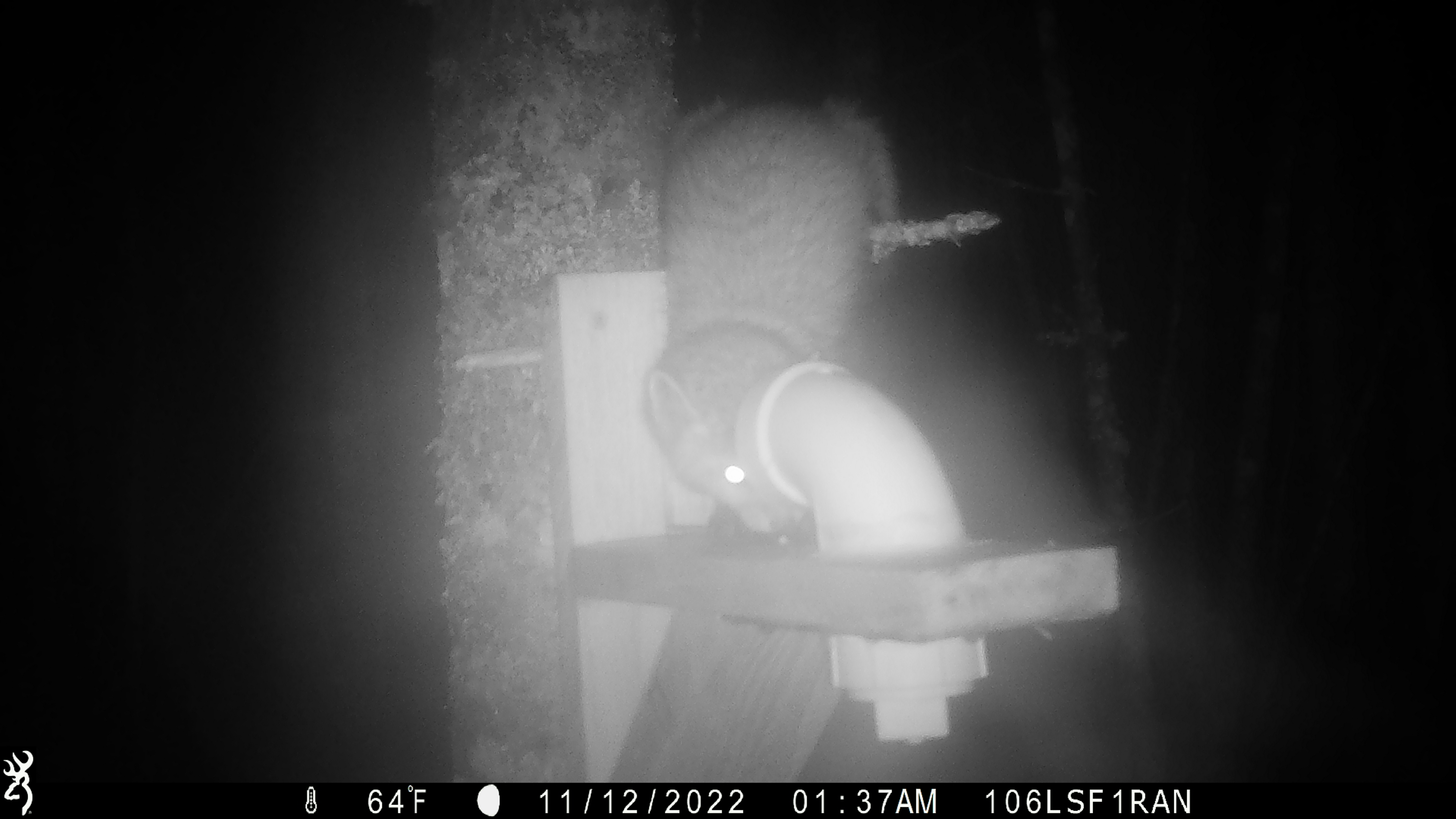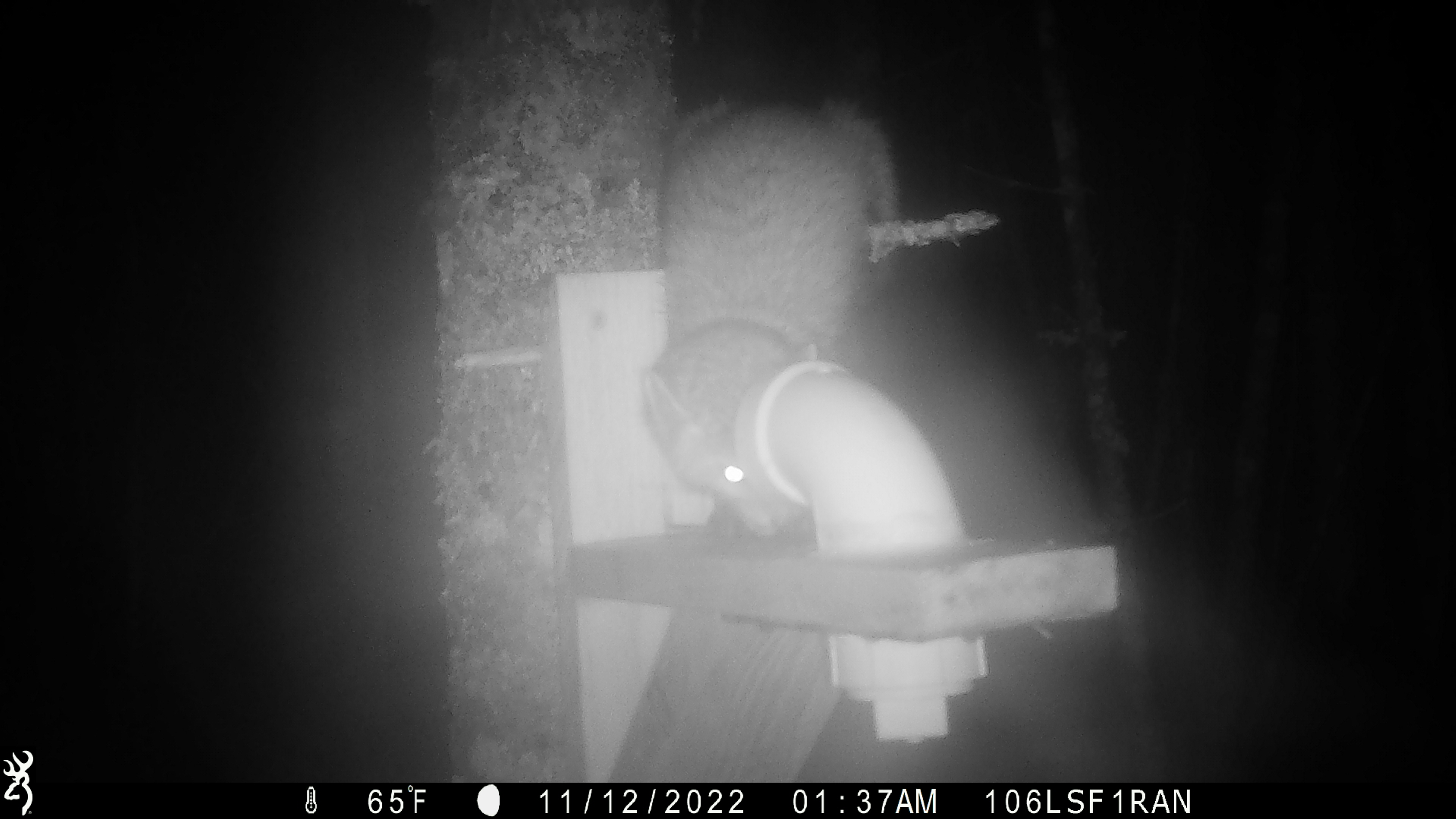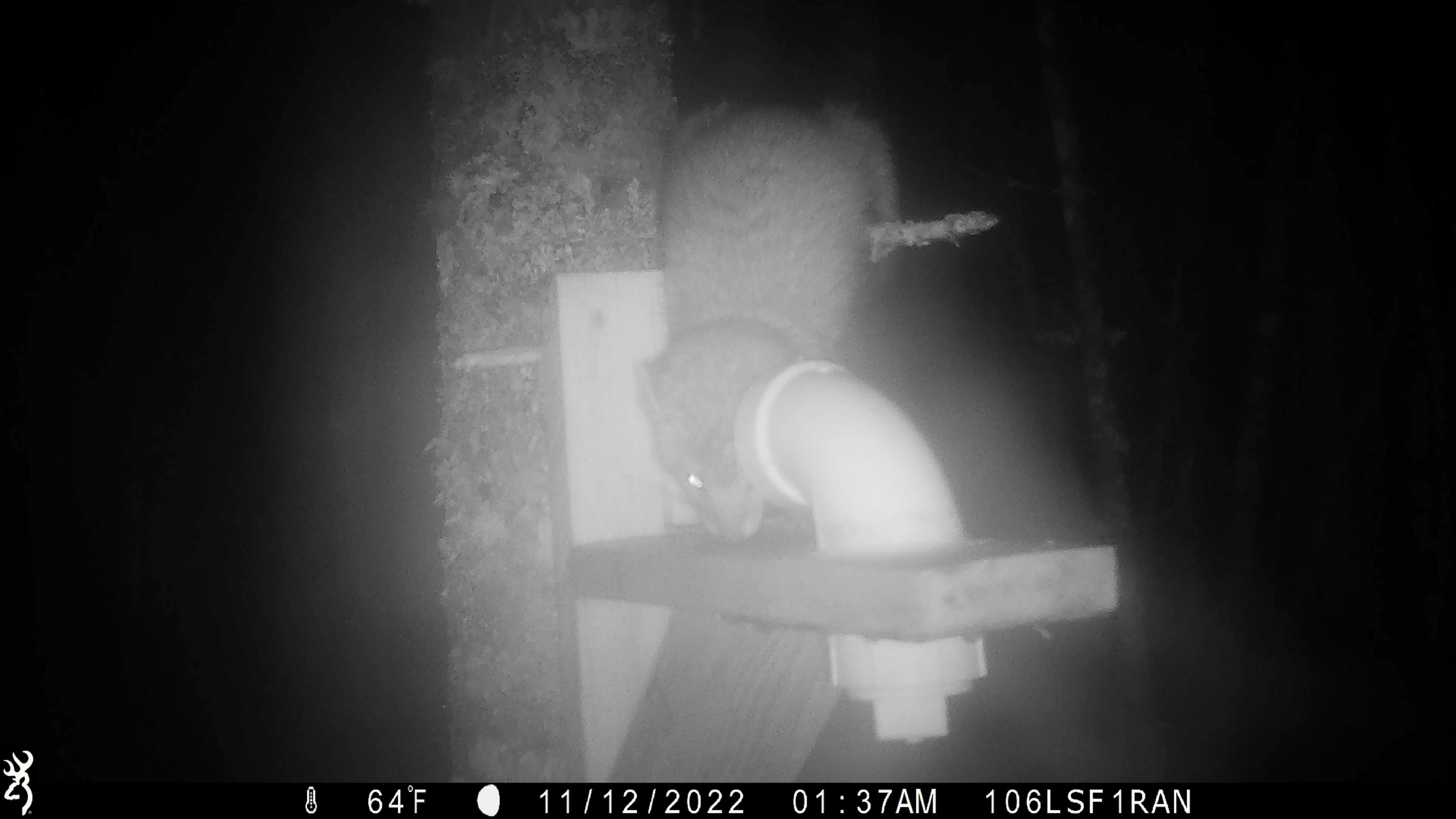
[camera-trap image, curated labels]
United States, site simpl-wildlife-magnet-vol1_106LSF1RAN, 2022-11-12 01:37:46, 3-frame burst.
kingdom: Animalia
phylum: Chordata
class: Mammalia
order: Carnivora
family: Mustelidae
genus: Martes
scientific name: Martes americana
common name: american marten